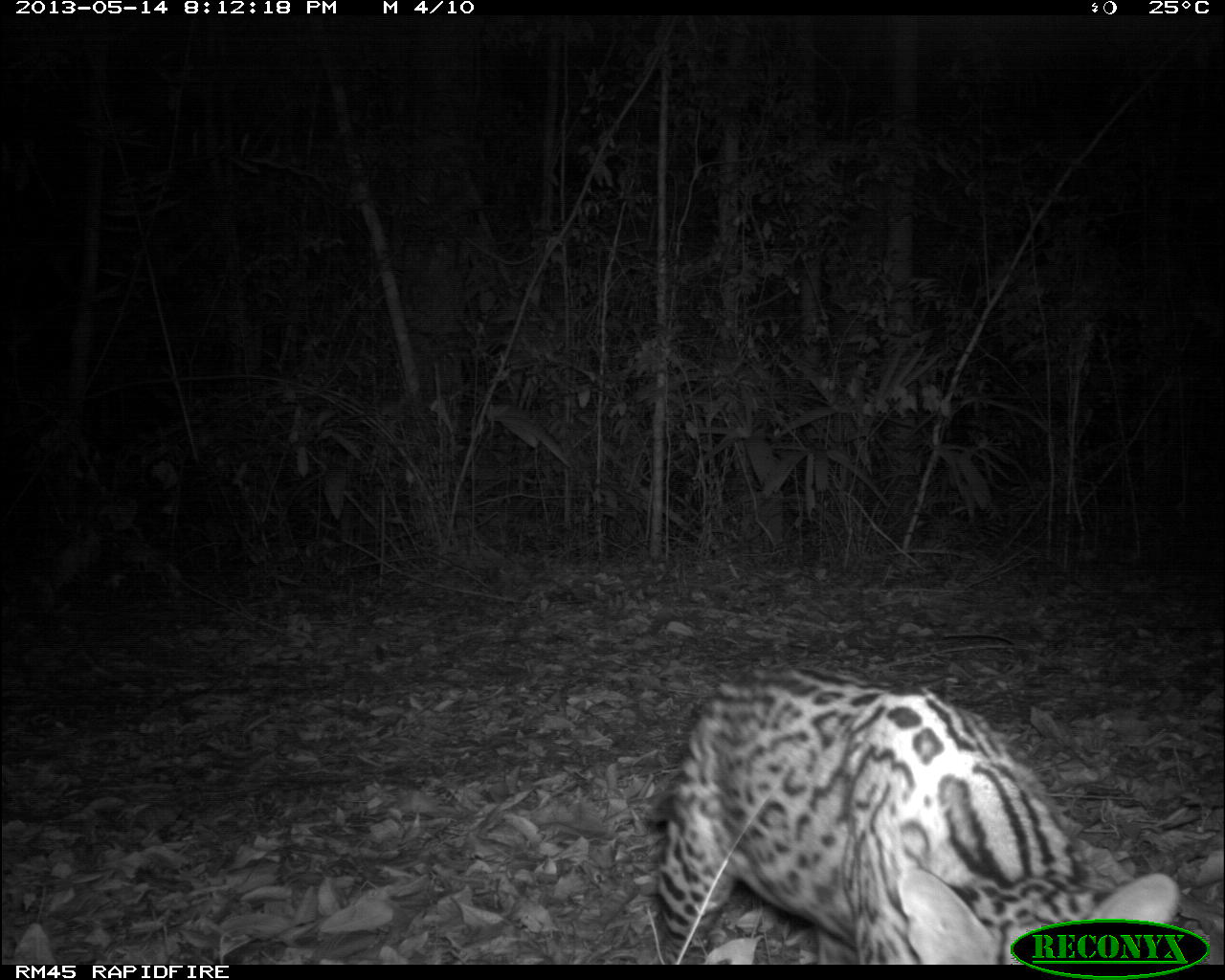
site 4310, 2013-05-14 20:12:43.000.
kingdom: Animalia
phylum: Chordata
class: Mammalia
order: Carnivora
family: Felidae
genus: Leopardus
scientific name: Leopardus pardalis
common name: ocelot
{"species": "Leopardus pardalis (ocelot)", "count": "1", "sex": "male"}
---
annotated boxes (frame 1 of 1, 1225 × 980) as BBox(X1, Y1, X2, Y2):
leopardus pardalis: BBox(644, 668, 1181, 964)